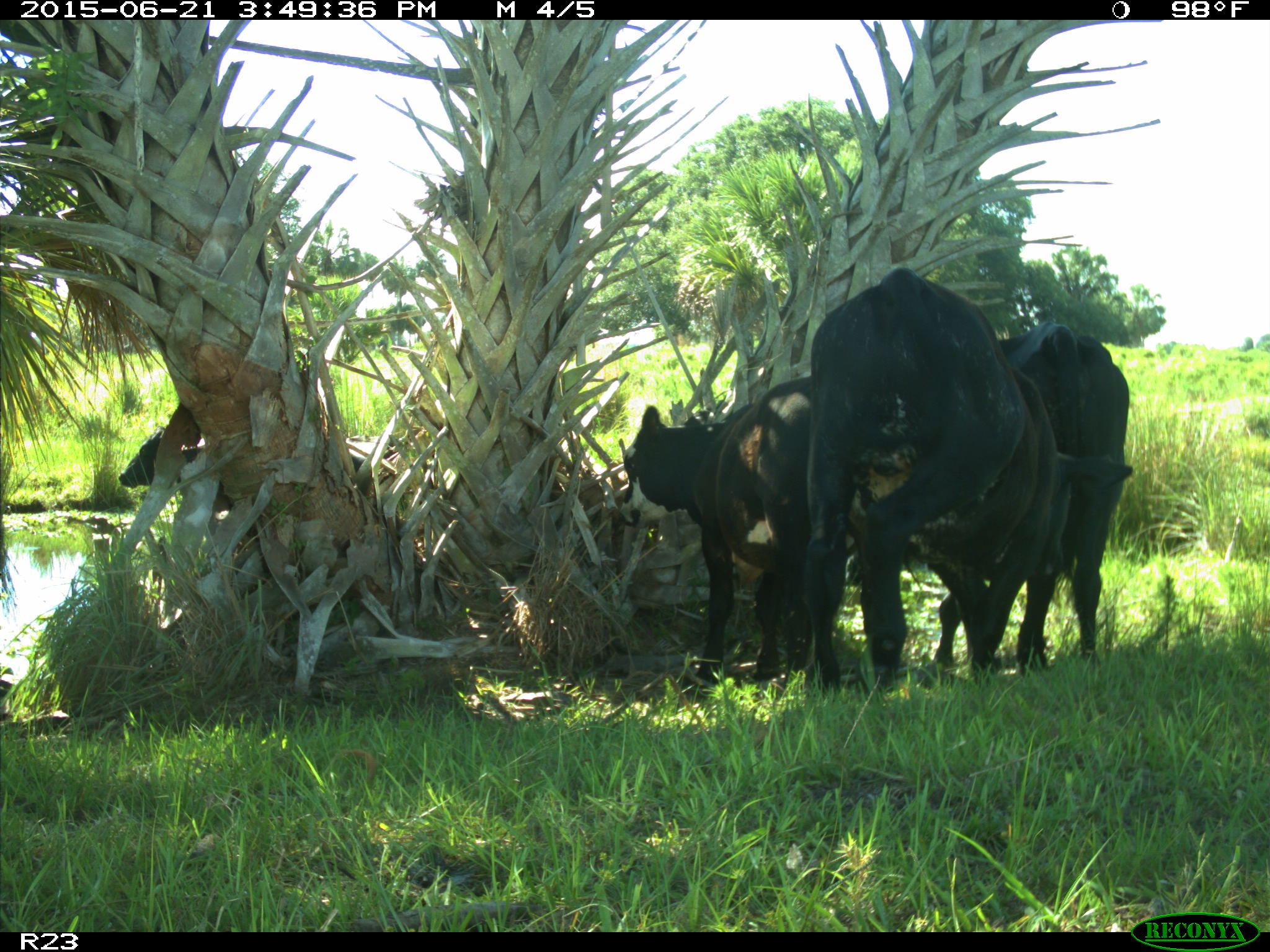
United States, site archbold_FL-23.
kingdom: Animalia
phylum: Chordata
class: Mammalia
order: Artiodactyla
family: Bovidae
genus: Bos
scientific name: Bos taurus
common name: domestic cow